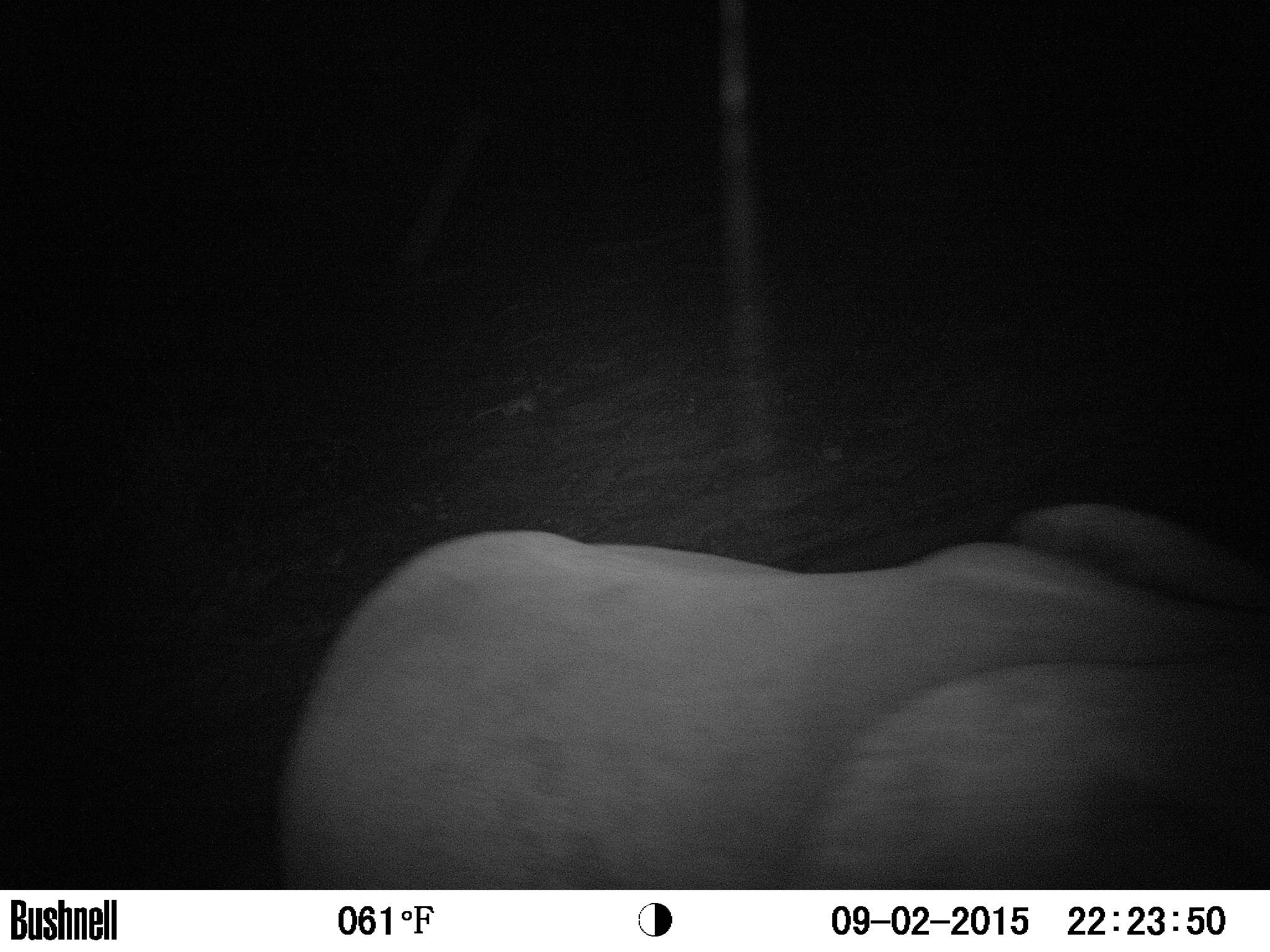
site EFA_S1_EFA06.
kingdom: Animalia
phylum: Chordata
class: Mammalia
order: Proboscidea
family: Elephantidae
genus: Loxodonta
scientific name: Loxodonta africana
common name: african bush elephant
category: elephant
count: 1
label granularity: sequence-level